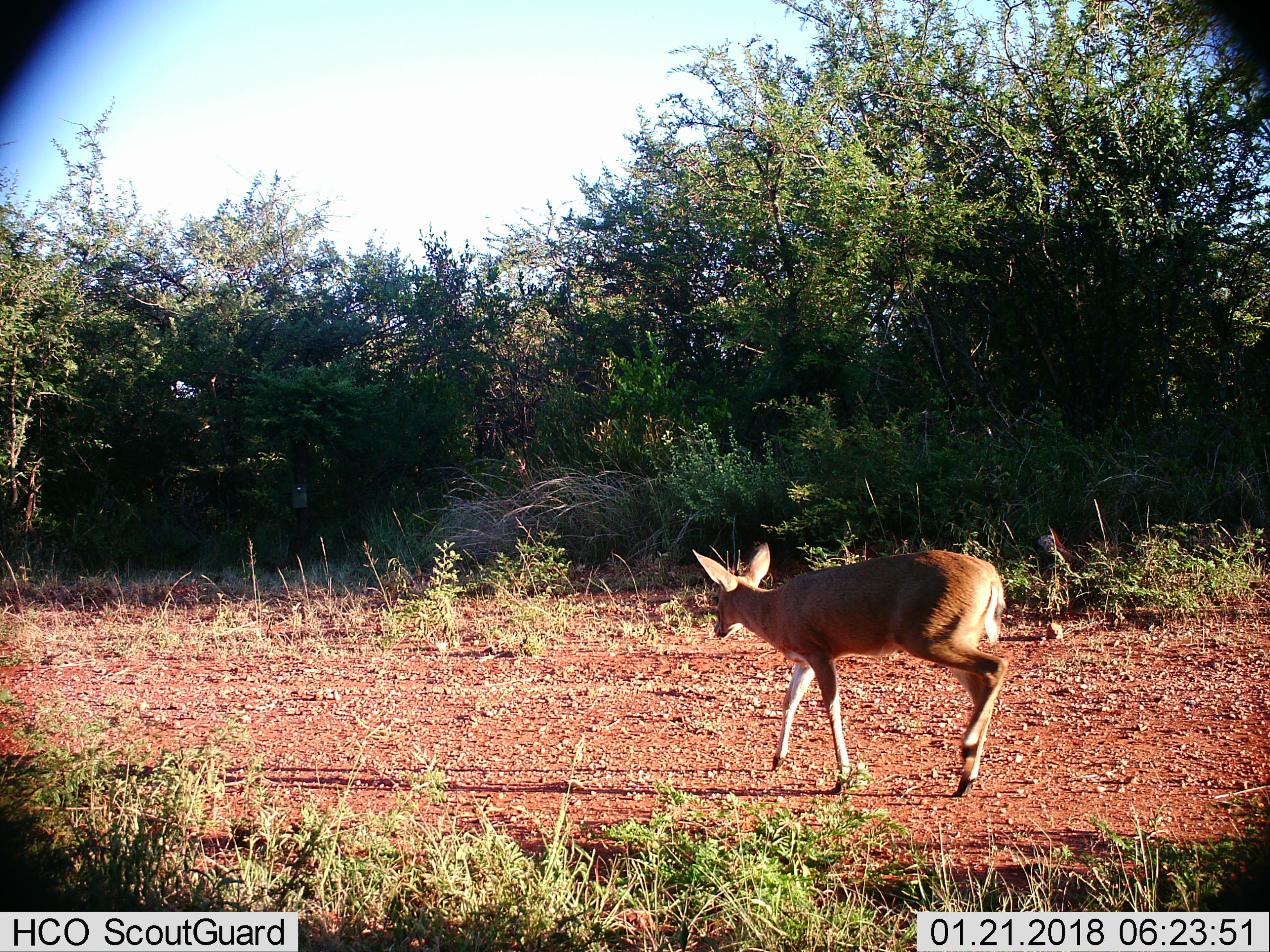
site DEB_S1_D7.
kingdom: Animalia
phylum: Chordata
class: Mammalia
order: Artiodactyla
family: Bovidae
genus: Sylvicapra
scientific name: Sylvicapra grimmia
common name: common duiker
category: duikercommongrey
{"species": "duikercommongrey (common duiker) (Sylvicapra grimmia)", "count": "1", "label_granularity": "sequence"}